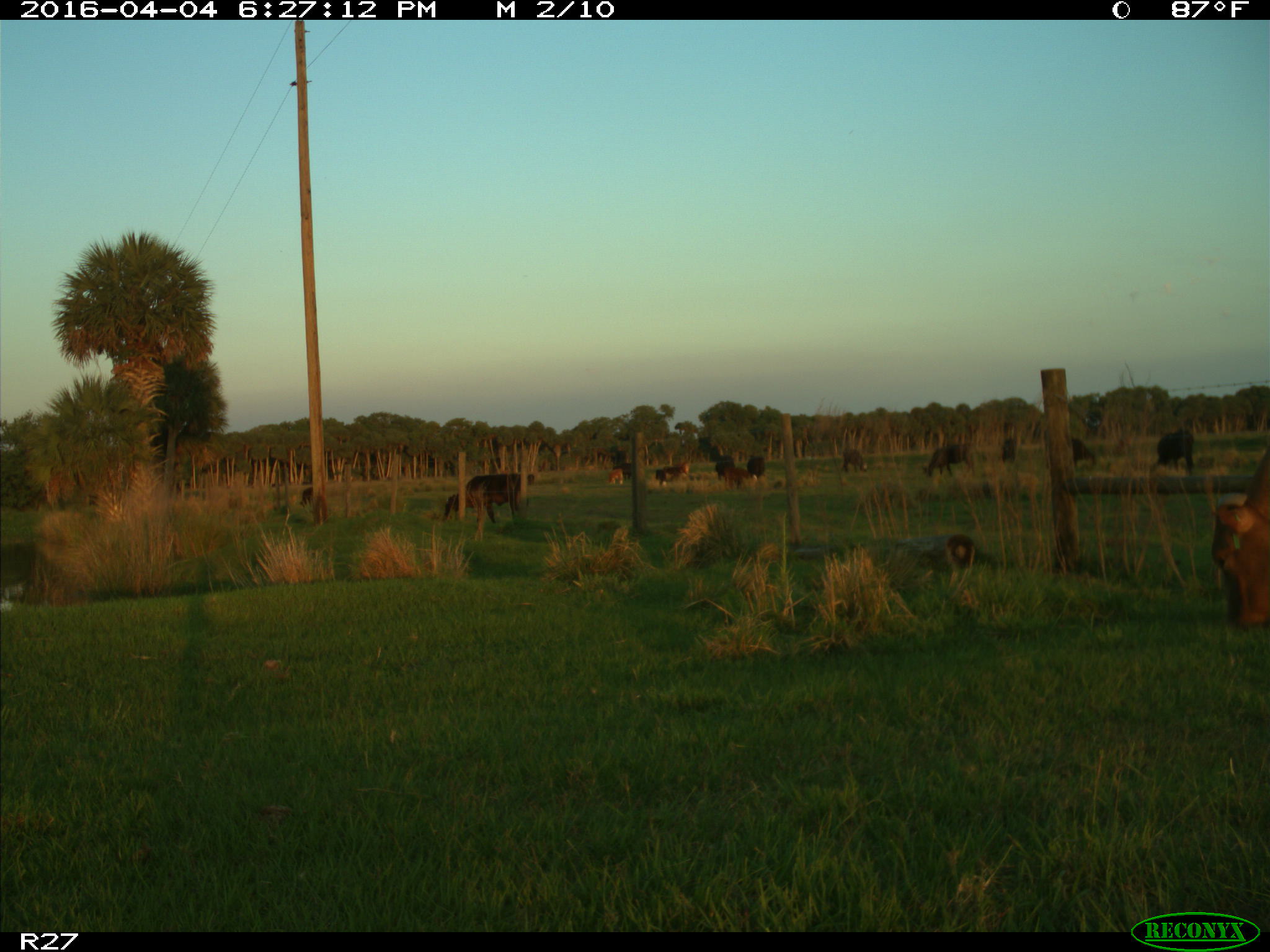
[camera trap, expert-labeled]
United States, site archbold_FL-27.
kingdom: Animalia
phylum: Chordata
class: Mammalia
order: Artiodactyla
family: Bovidae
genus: Bos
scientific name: Bos taurus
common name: domestic cow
Bos taurus (domestic cow).